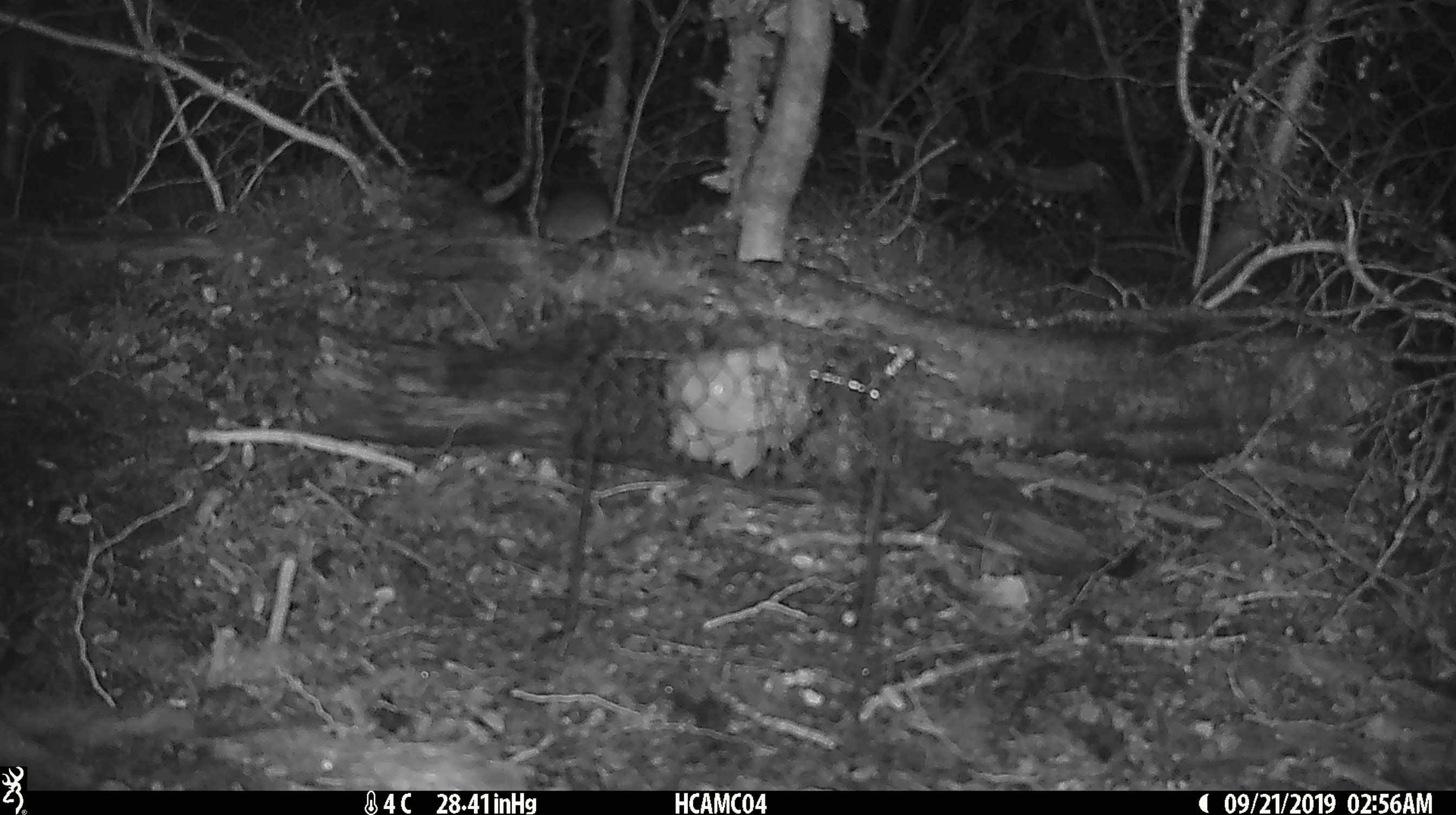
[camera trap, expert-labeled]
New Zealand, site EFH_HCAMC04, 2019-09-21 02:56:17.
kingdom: Animalia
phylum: Chordata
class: Mammalia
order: Rodentia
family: Muridae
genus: Mus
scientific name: Mus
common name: mouse